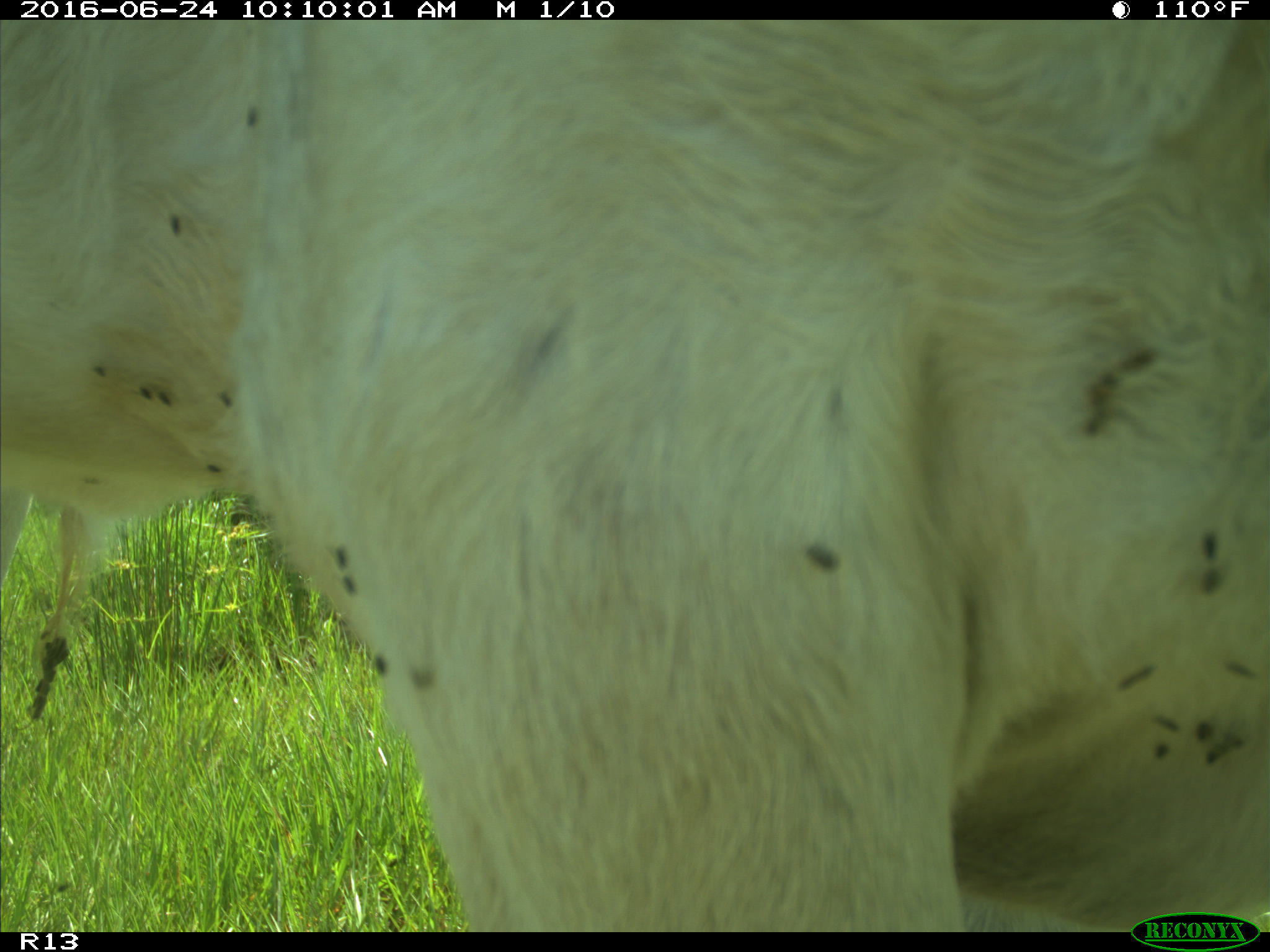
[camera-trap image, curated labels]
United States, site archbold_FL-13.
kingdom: Animalia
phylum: Chordata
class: Mammalia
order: Artiodactyla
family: Bovidae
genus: Bos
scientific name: Bos taurus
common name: domestic cow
Bos taurus (domestic cow).